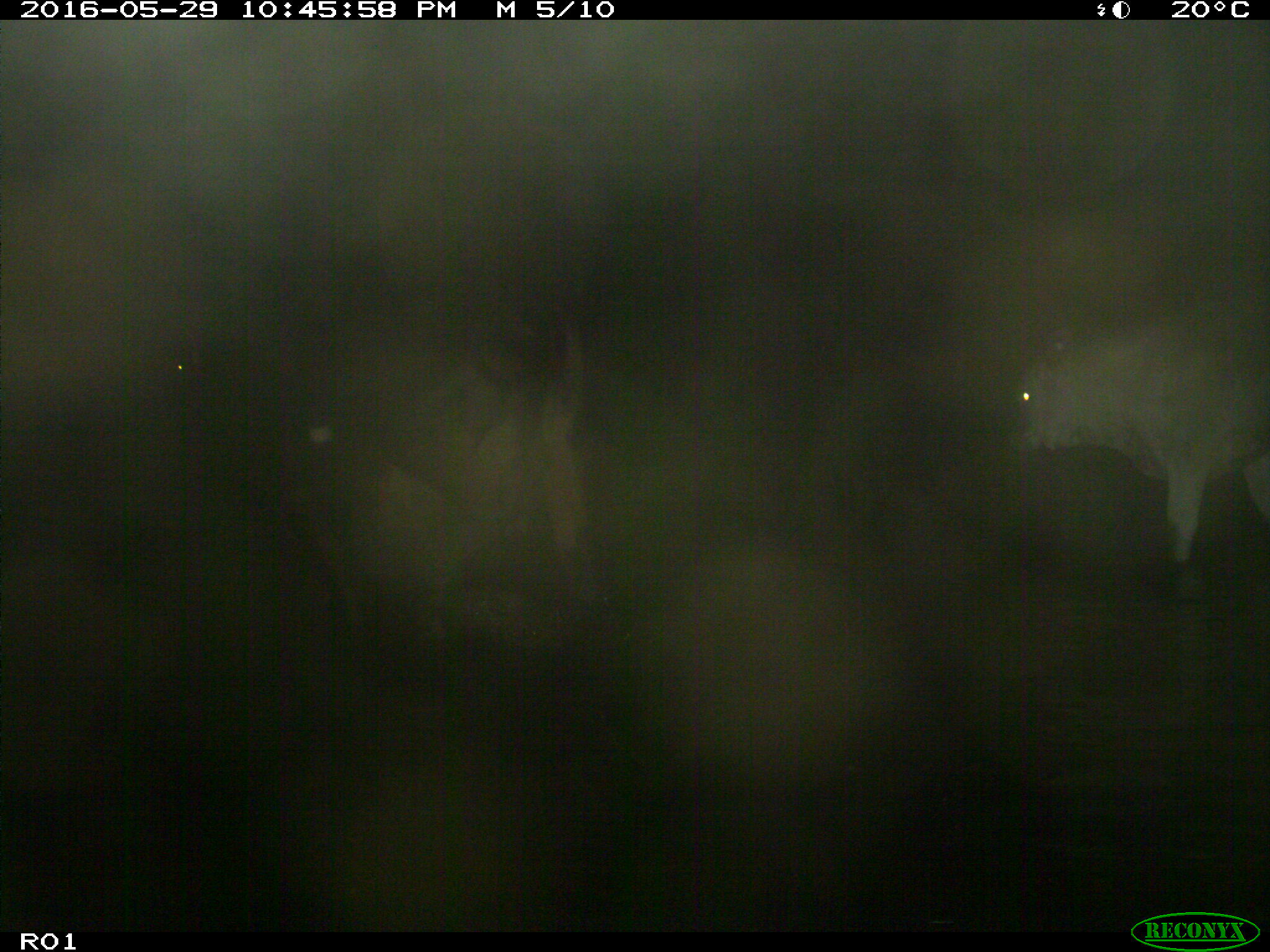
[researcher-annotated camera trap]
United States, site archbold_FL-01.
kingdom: Animalia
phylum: Chordata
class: Mammalia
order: Artiodactyla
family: Bovidae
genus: Bos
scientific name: Bos taurus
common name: domestic cow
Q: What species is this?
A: Bos taurus (domestic cow).